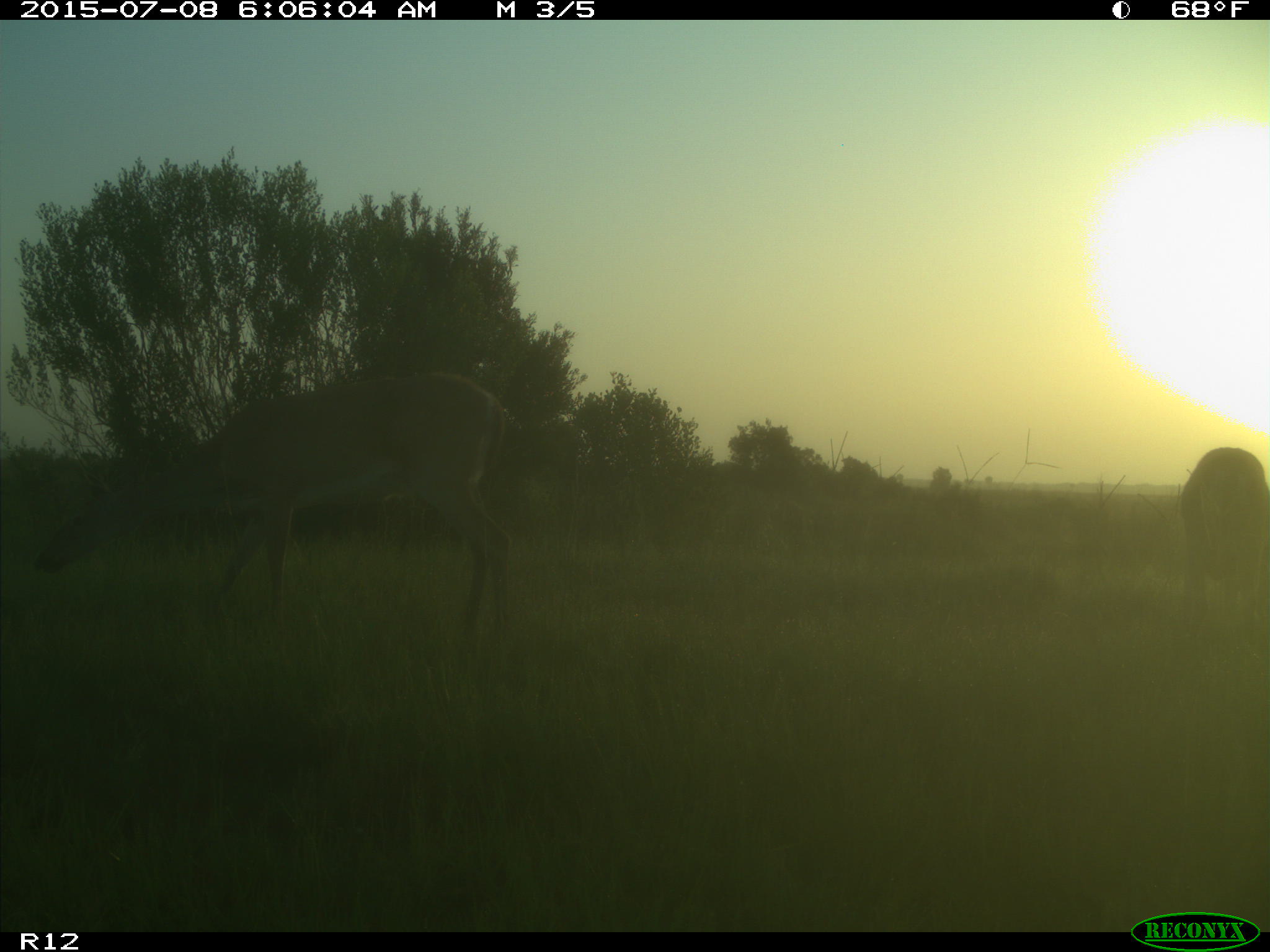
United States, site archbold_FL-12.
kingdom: Animalia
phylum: Chordata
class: Mammalia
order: Artiodactyla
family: Cervidae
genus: Odocoileus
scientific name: Odocoileus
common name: deer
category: unidentified deer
Unidentified deer (deer) (Odocoileus).